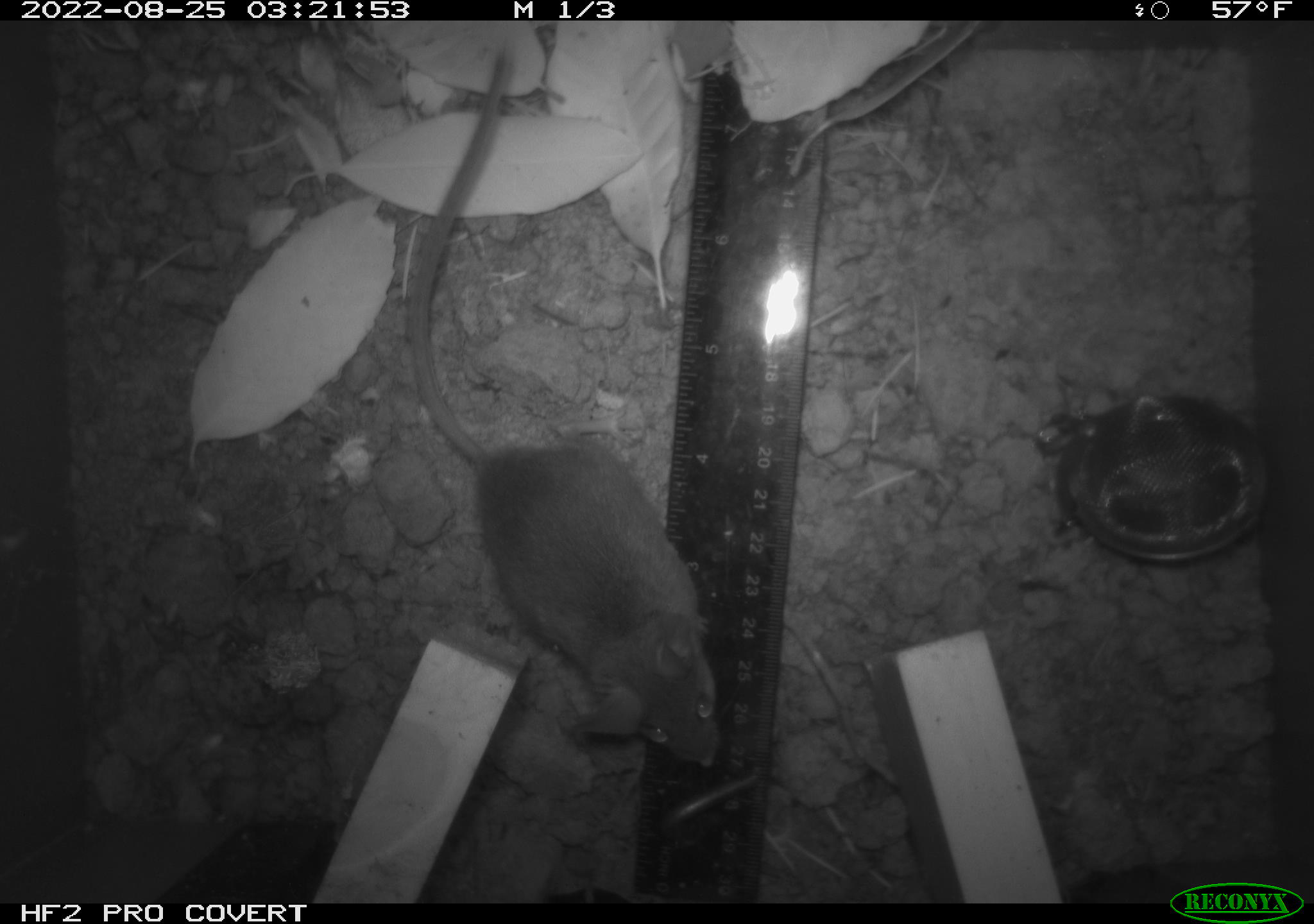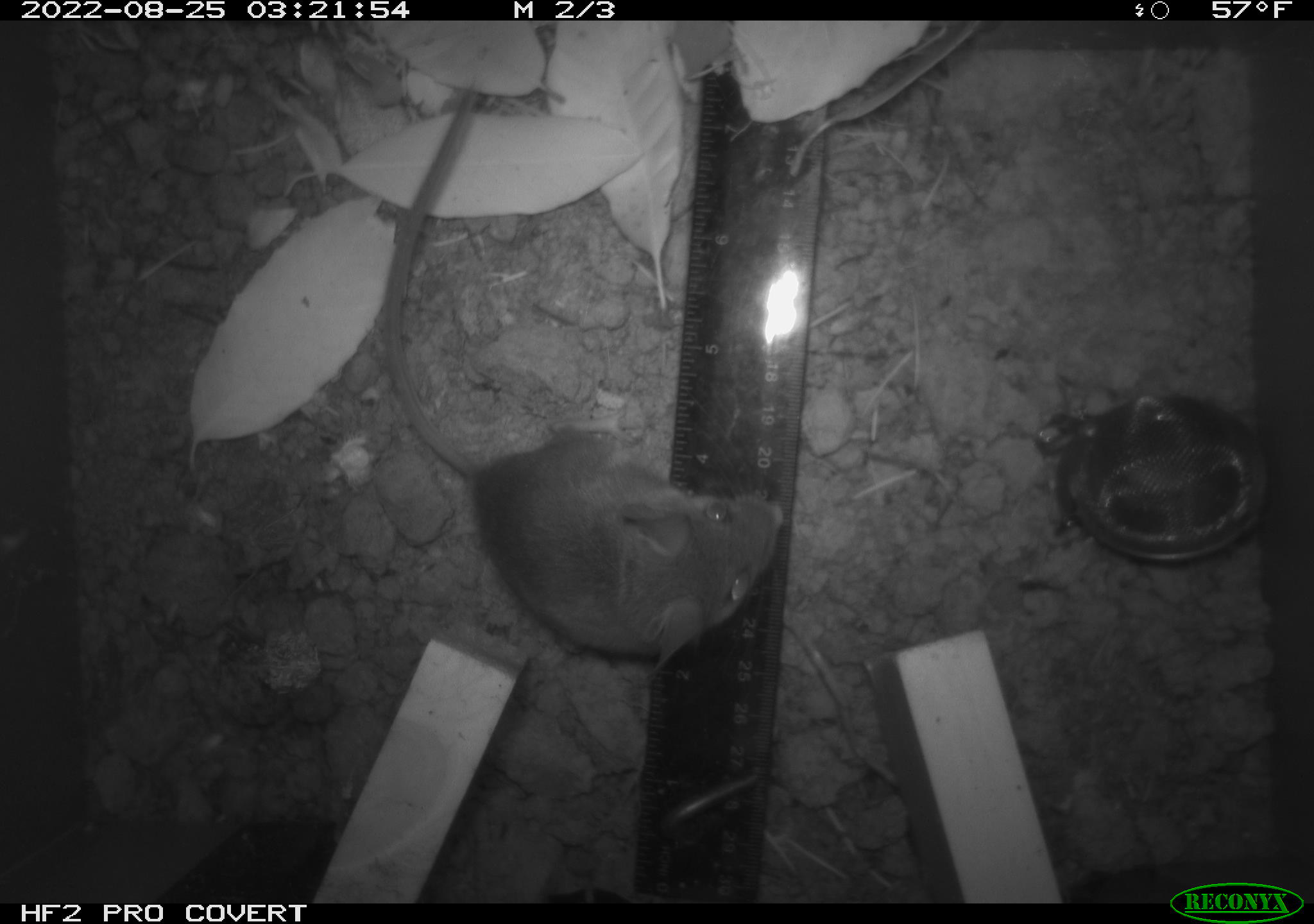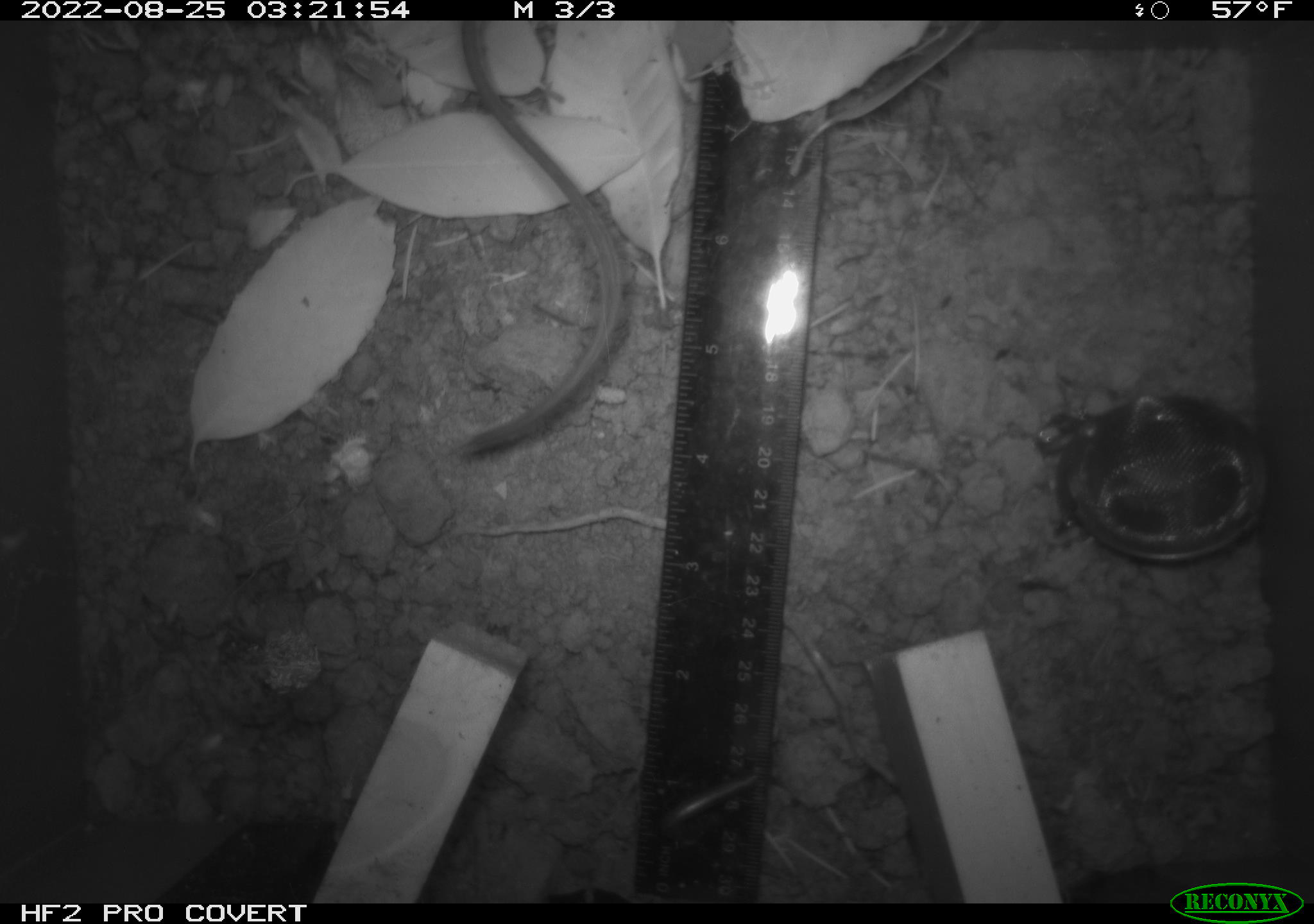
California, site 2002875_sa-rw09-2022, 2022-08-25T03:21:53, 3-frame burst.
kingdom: Animalia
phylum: Chordata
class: Mammalia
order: Rodentia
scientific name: Rodentia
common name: rodent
Rodent (Rodentia).